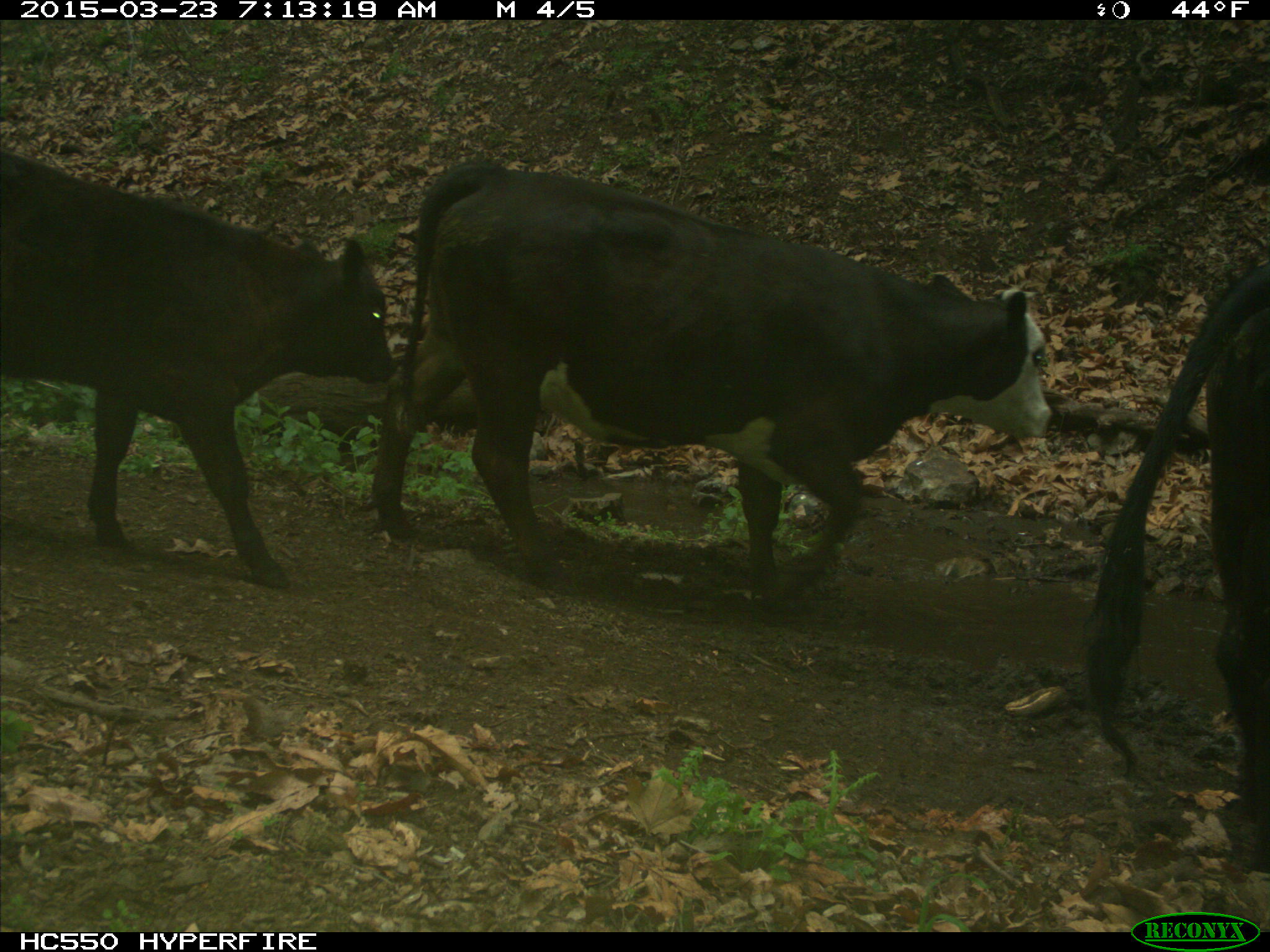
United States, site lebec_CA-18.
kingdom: Animalia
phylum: Chordata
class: Mammalia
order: Artiodactyla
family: Bovidae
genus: Bos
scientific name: Bos taurus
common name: domestic cow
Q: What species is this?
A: Bos taurus (domestic cow).